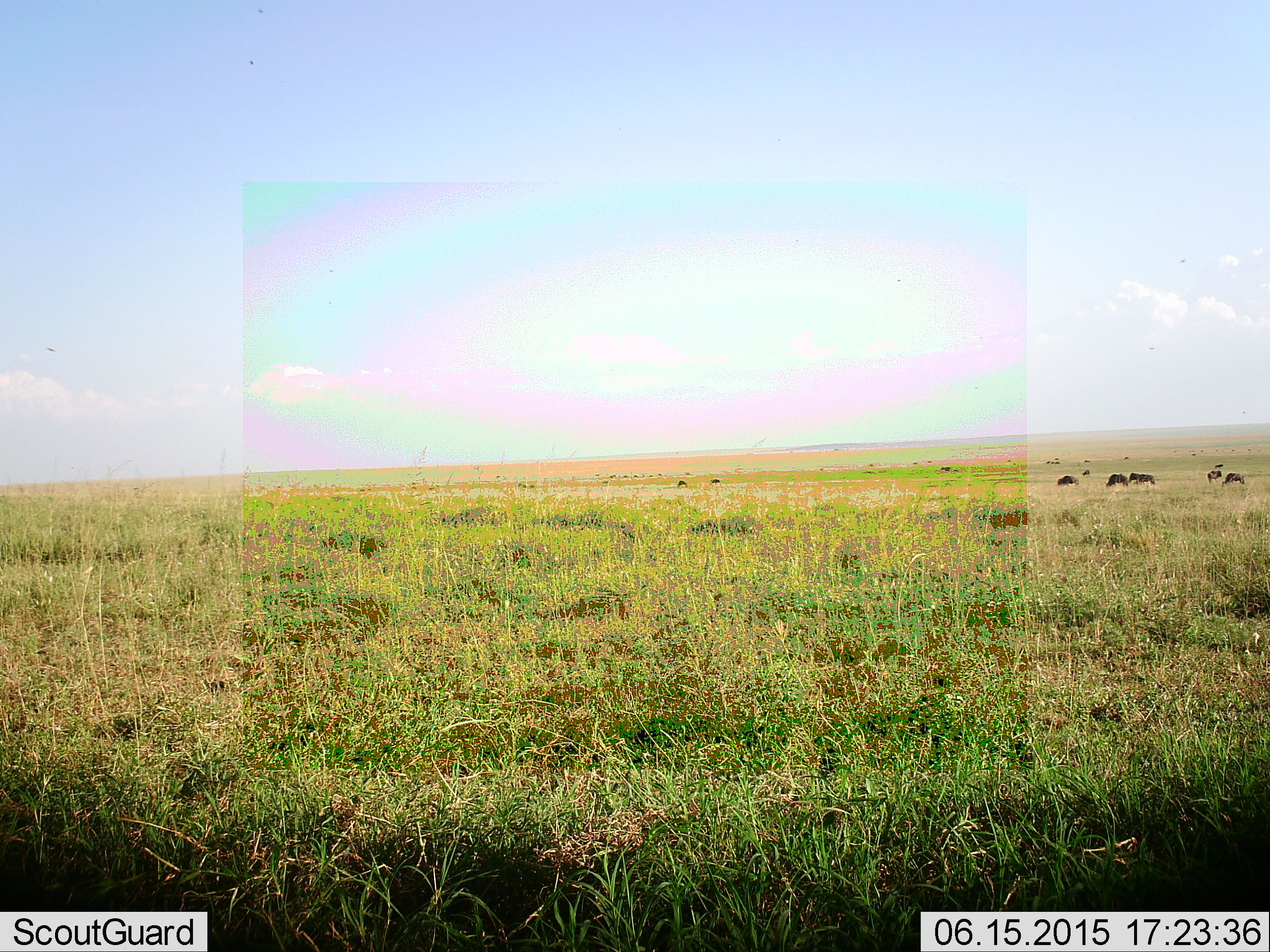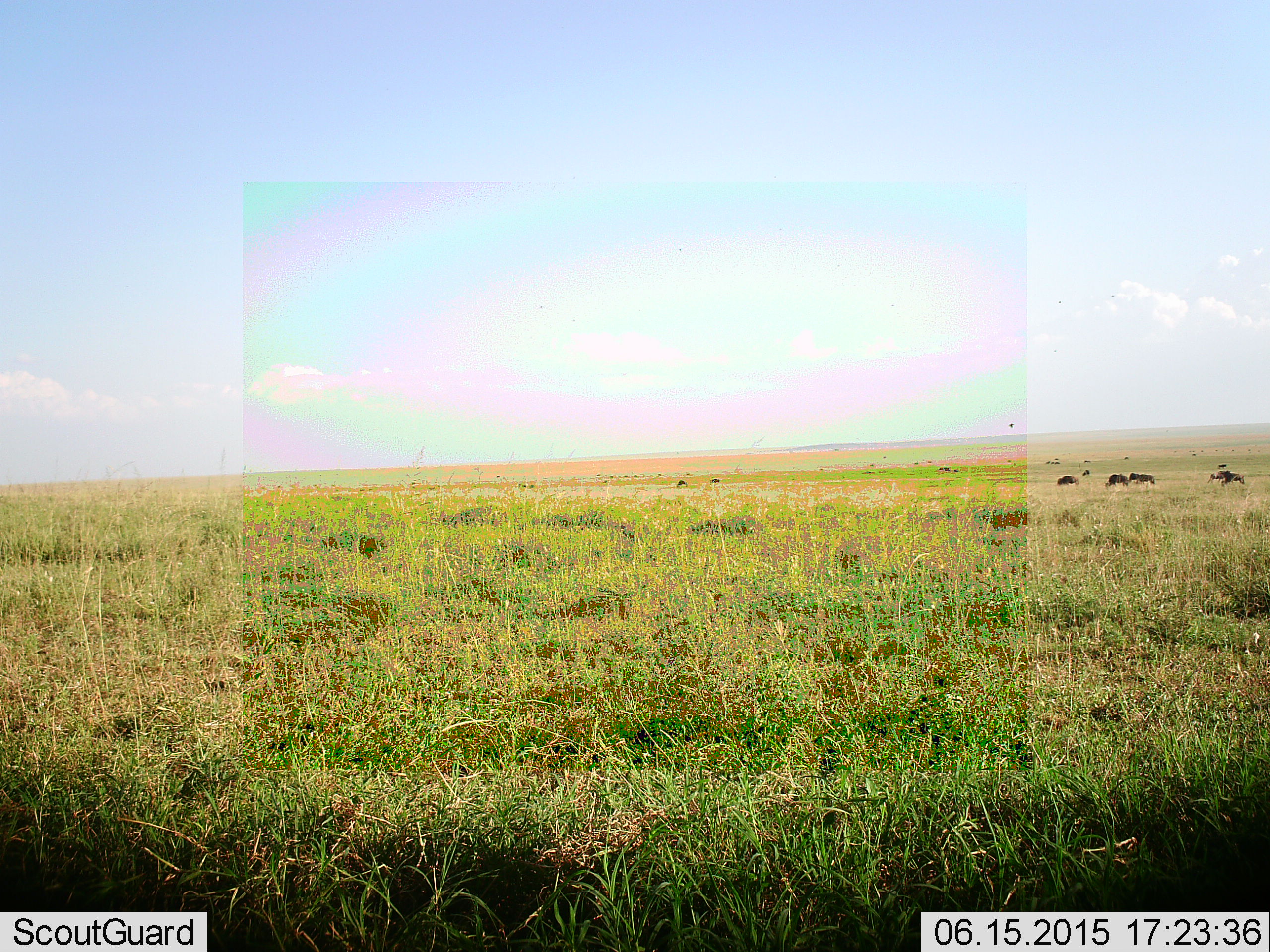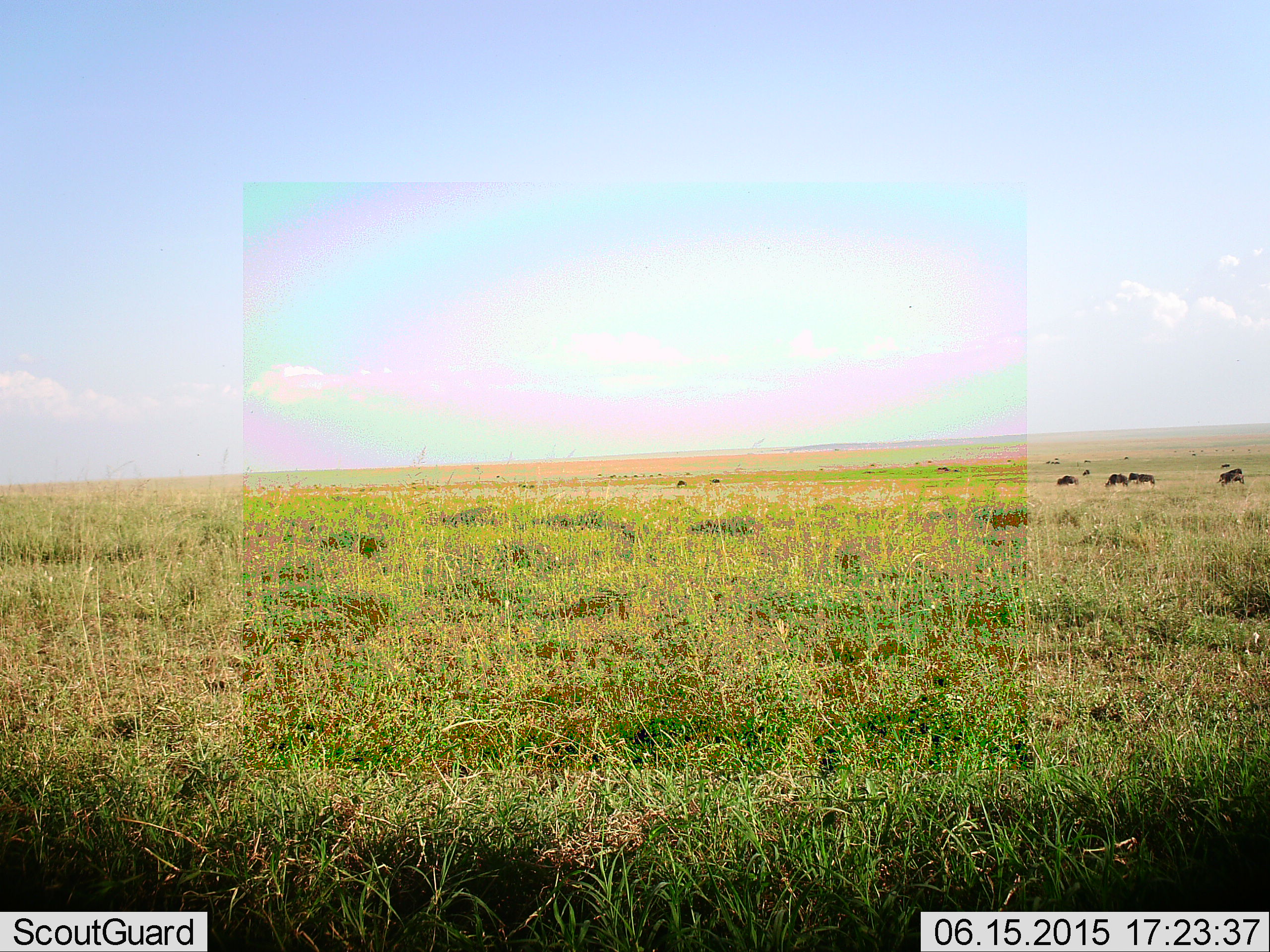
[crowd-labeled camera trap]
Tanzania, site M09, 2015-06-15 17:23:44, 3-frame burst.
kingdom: Animalia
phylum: Chordata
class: Mammalia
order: Artiodactyla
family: Bovidae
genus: Connochaetes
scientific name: Connochaetes taurinus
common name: blue wildebeest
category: wildebeest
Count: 9.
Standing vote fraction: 50%.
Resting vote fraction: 0%.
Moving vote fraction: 60%.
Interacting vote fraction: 0%.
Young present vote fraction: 0%.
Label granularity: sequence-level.